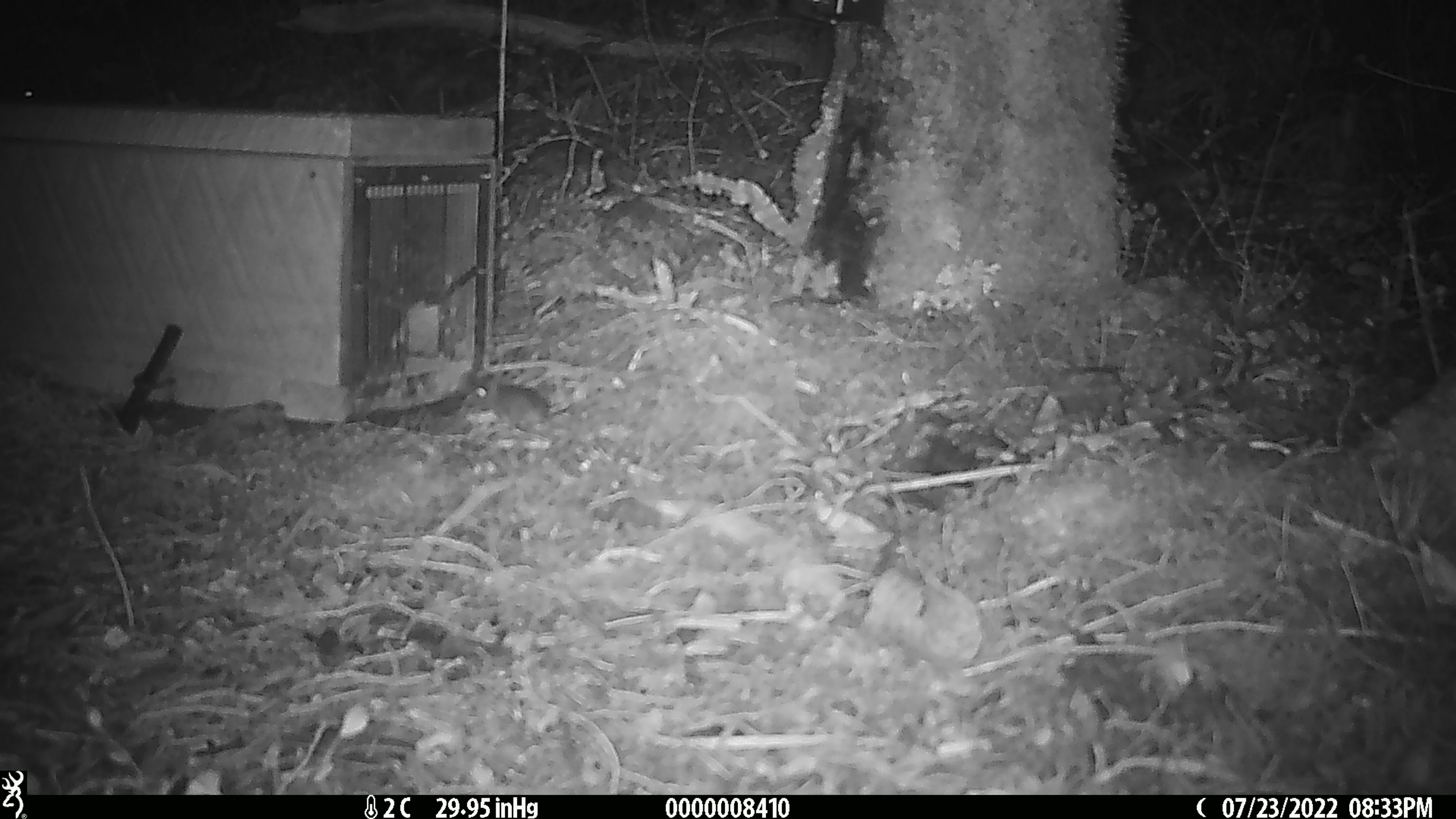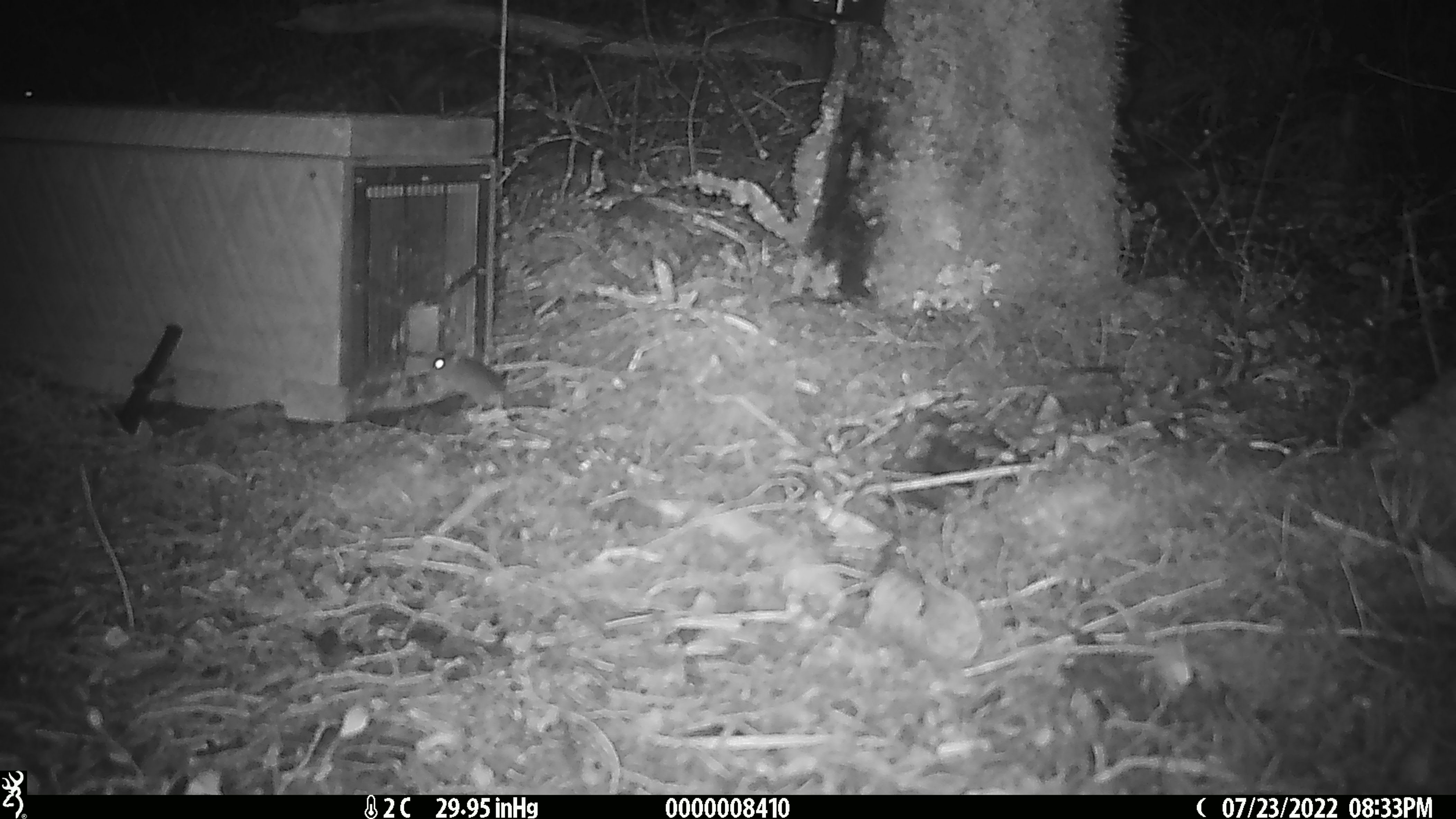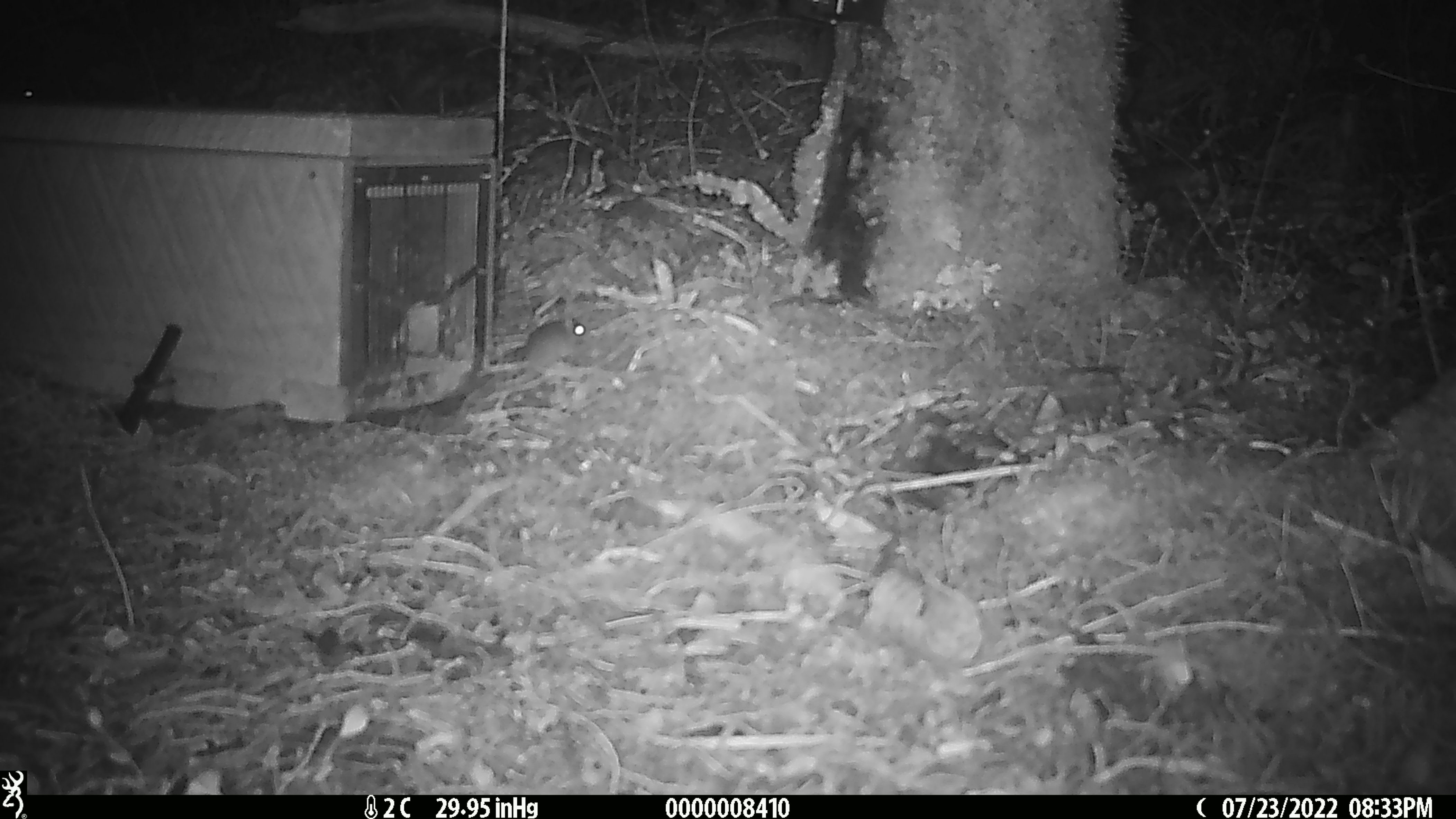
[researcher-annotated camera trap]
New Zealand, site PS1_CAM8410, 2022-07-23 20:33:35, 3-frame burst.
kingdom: Animalia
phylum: Chordata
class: Mammalia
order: Rodentia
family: Muridae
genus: Mus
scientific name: Mus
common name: mouse